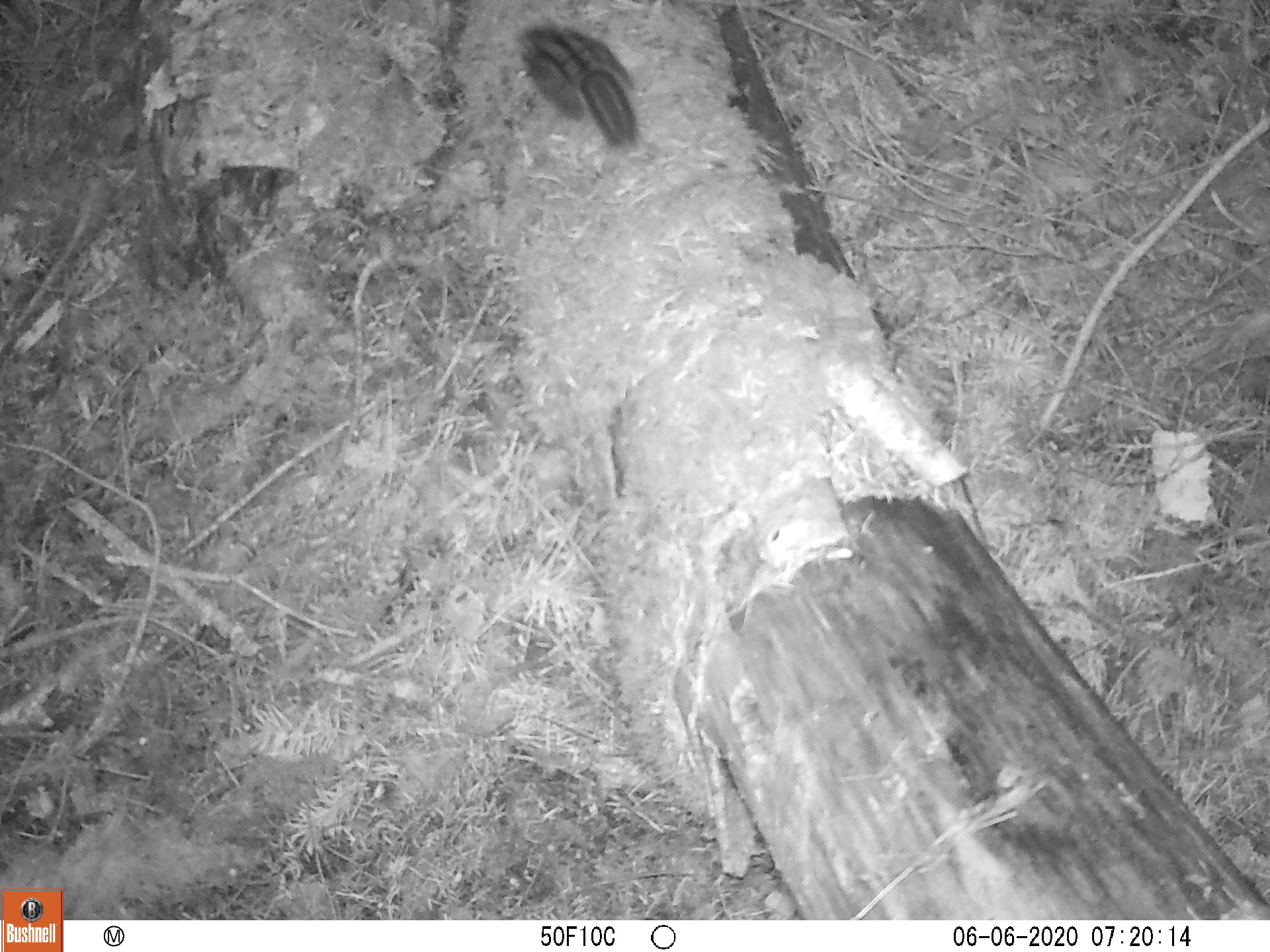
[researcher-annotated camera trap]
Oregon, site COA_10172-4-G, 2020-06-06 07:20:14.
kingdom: Animalia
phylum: Chordata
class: Mammalia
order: Rodentia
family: Sciuridae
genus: Neotamias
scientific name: Neotamias townsendii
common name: townsend's chipmunk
Townsend's chipmunk (Neotamias townsendii).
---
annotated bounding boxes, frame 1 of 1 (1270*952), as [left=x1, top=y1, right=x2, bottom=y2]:
townsend's chipmunk: [left=508, top=12, right=647, bottom=157]